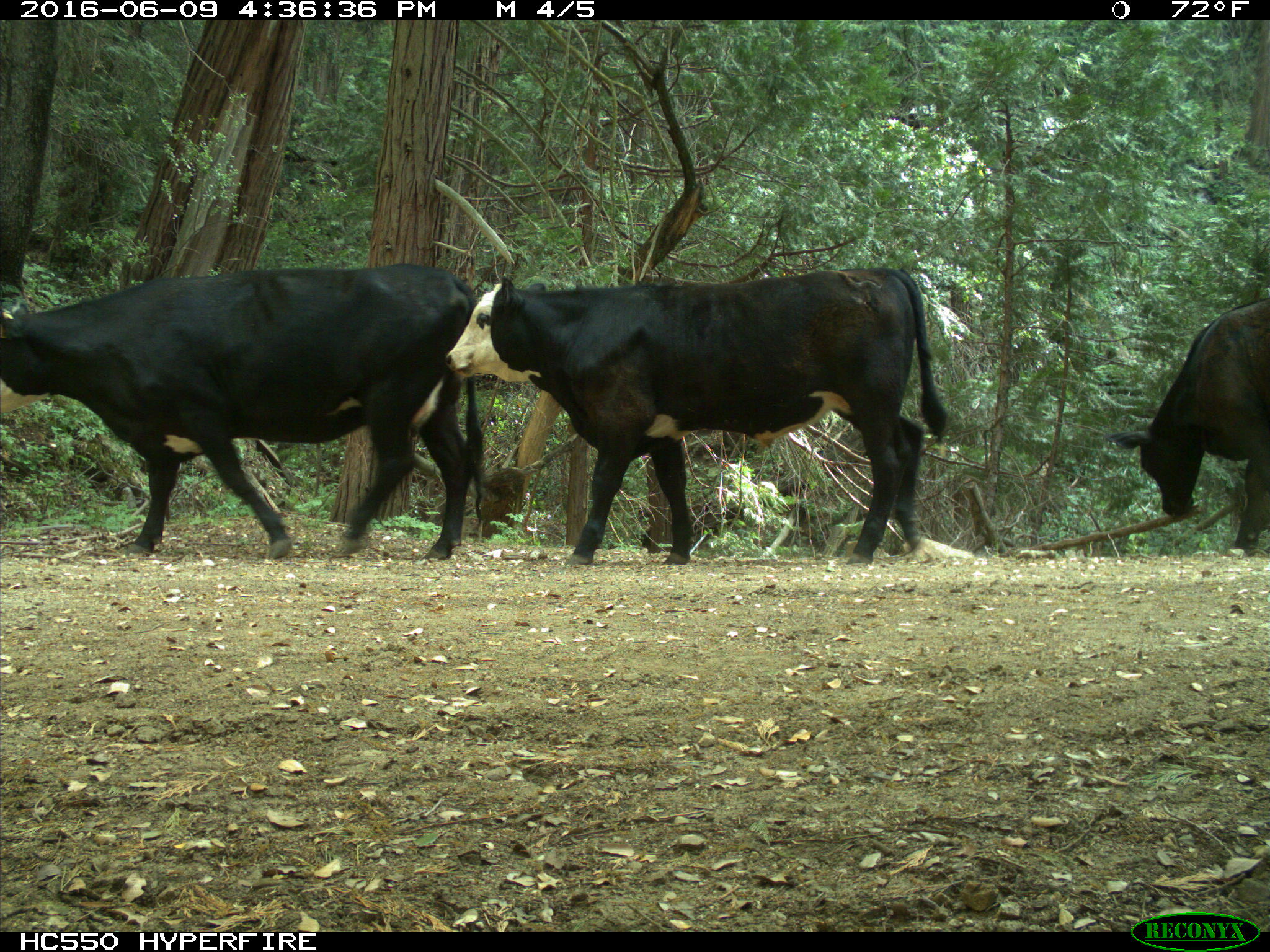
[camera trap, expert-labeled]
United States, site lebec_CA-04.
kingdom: Animalia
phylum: Chordata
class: Mammalia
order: Artiodactyla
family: Bovidae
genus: Bos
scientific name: Bos taurus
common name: domestic cow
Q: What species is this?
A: Bos taurus (domestic cow).